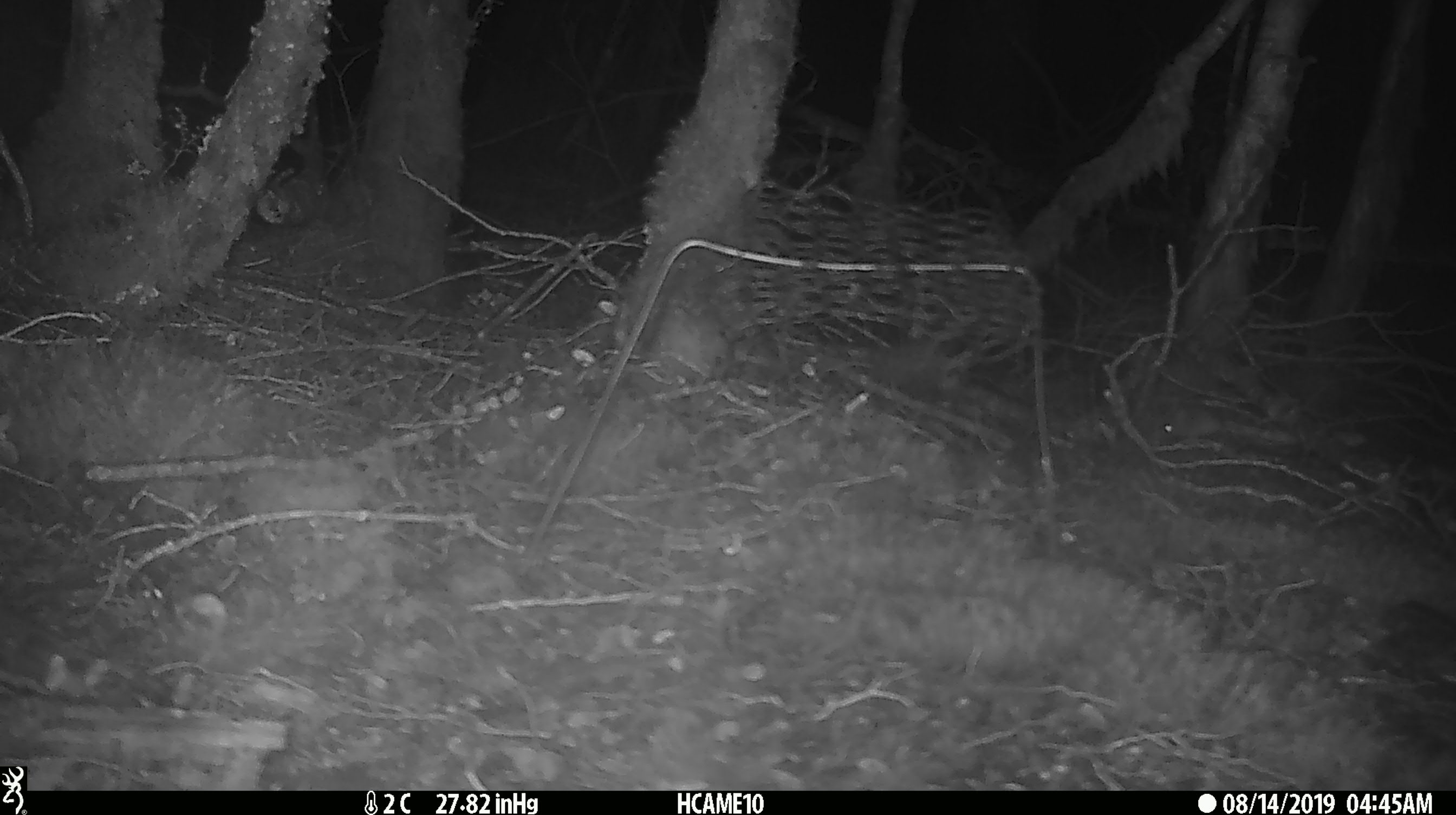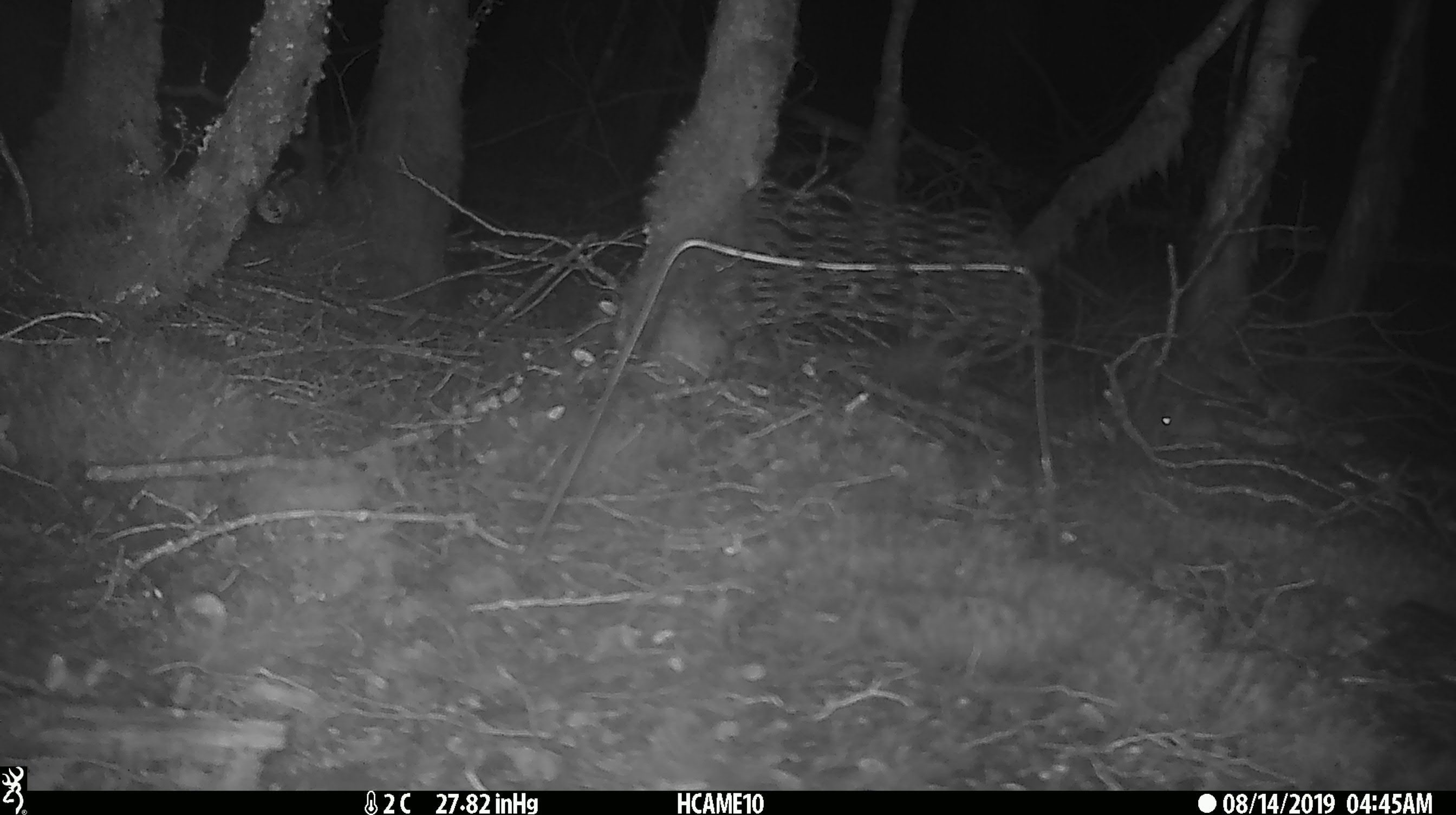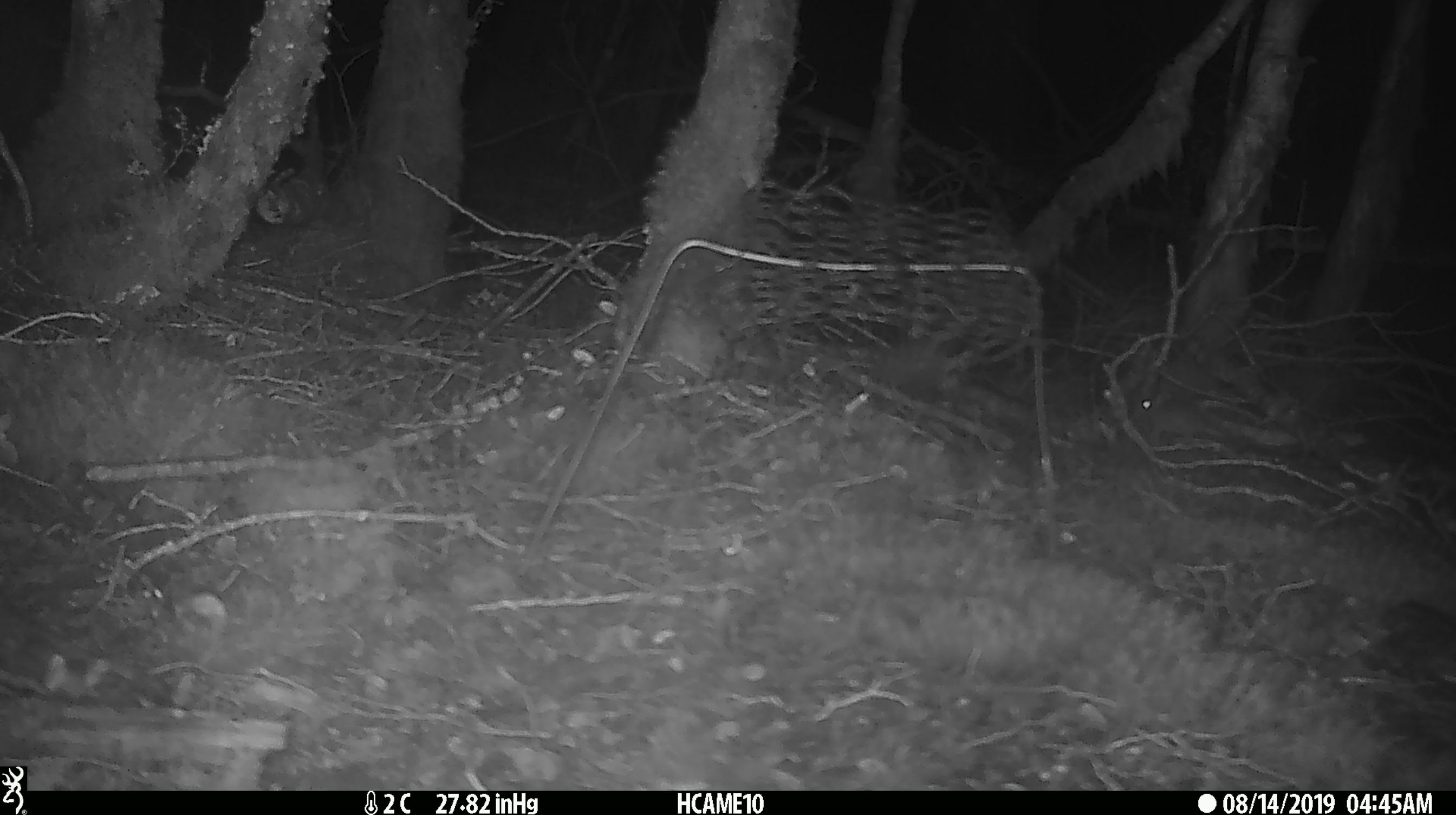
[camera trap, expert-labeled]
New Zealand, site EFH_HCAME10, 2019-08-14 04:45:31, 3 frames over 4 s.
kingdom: Animalia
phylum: Chordata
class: Mammalia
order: Rodentia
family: Muridae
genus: Mus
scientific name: Mus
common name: mouse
Mouse (Mus).